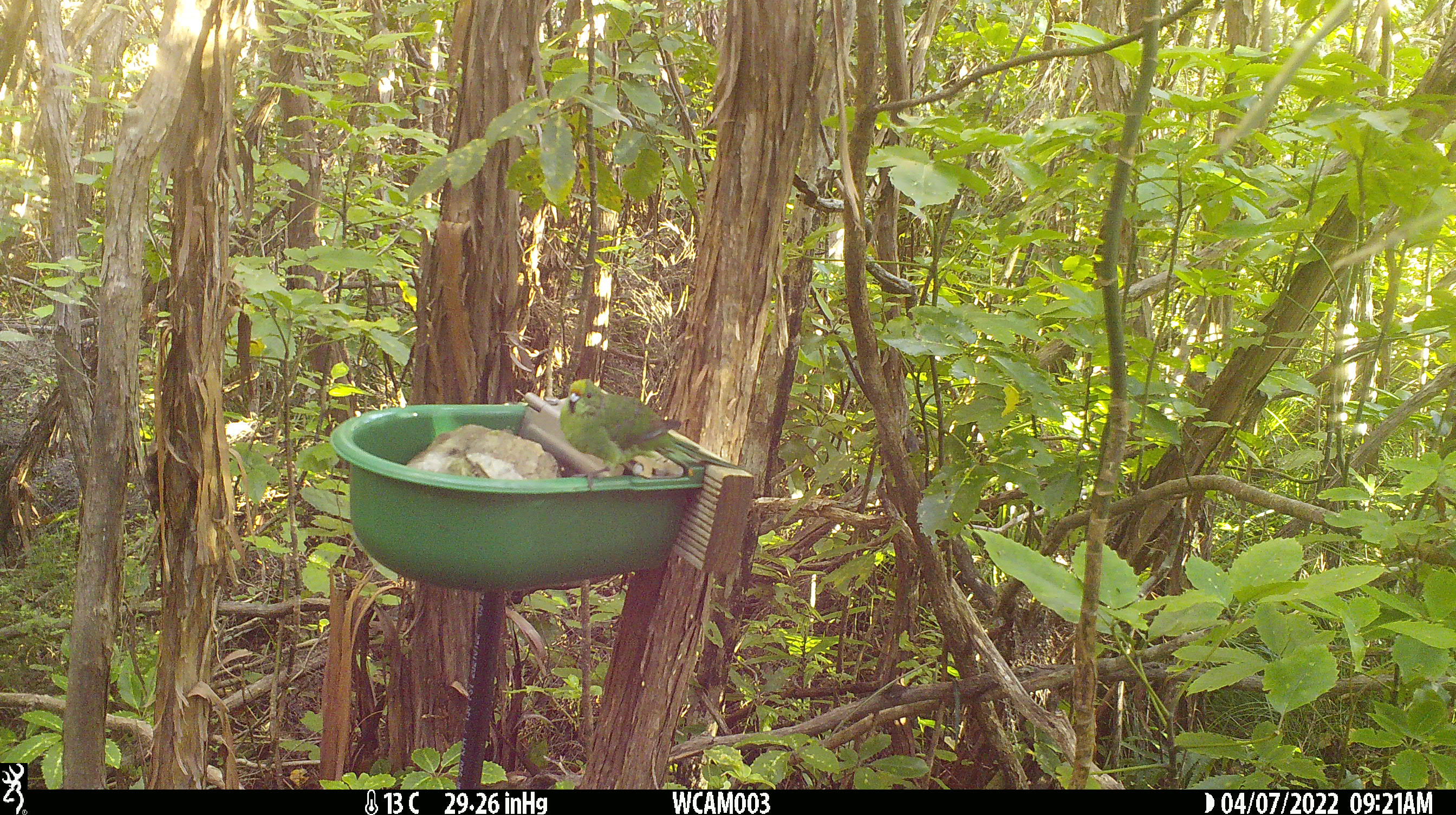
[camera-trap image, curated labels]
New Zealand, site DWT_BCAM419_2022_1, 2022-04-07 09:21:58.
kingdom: Animalia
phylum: Chordata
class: Aves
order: Psittaciformes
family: Psittaculidae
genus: Cyanoramphus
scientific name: Cyanoramphus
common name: parakeet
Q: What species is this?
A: Parakeet (Cyanoramphus).